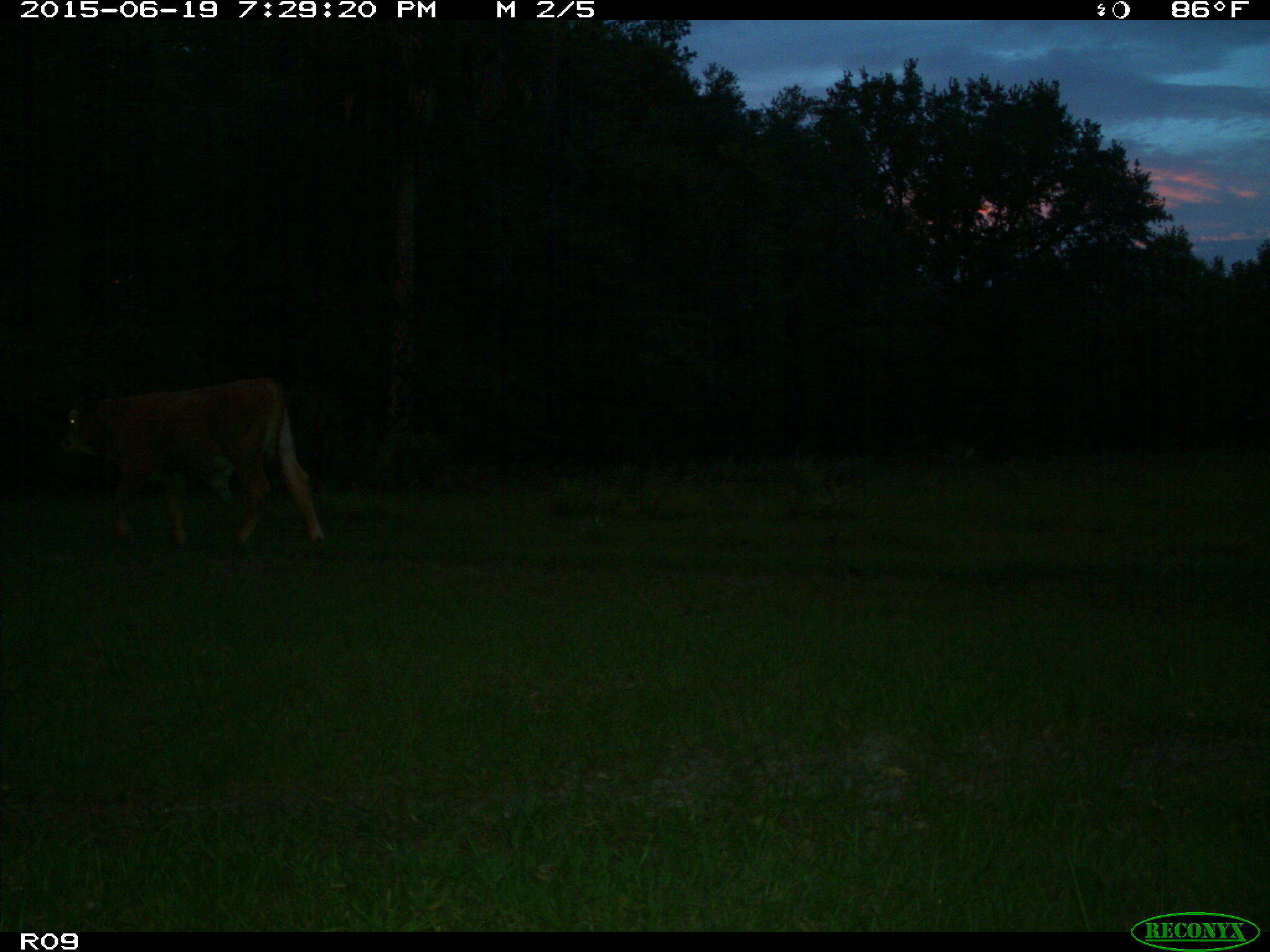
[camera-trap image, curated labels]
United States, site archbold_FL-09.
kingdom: Animalia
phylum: Chordata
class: Mammalia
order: Artiodactyla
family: Bovidae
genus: Bos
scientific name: Bos taurus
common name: domestic cow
Bos taurus (domestic cow).